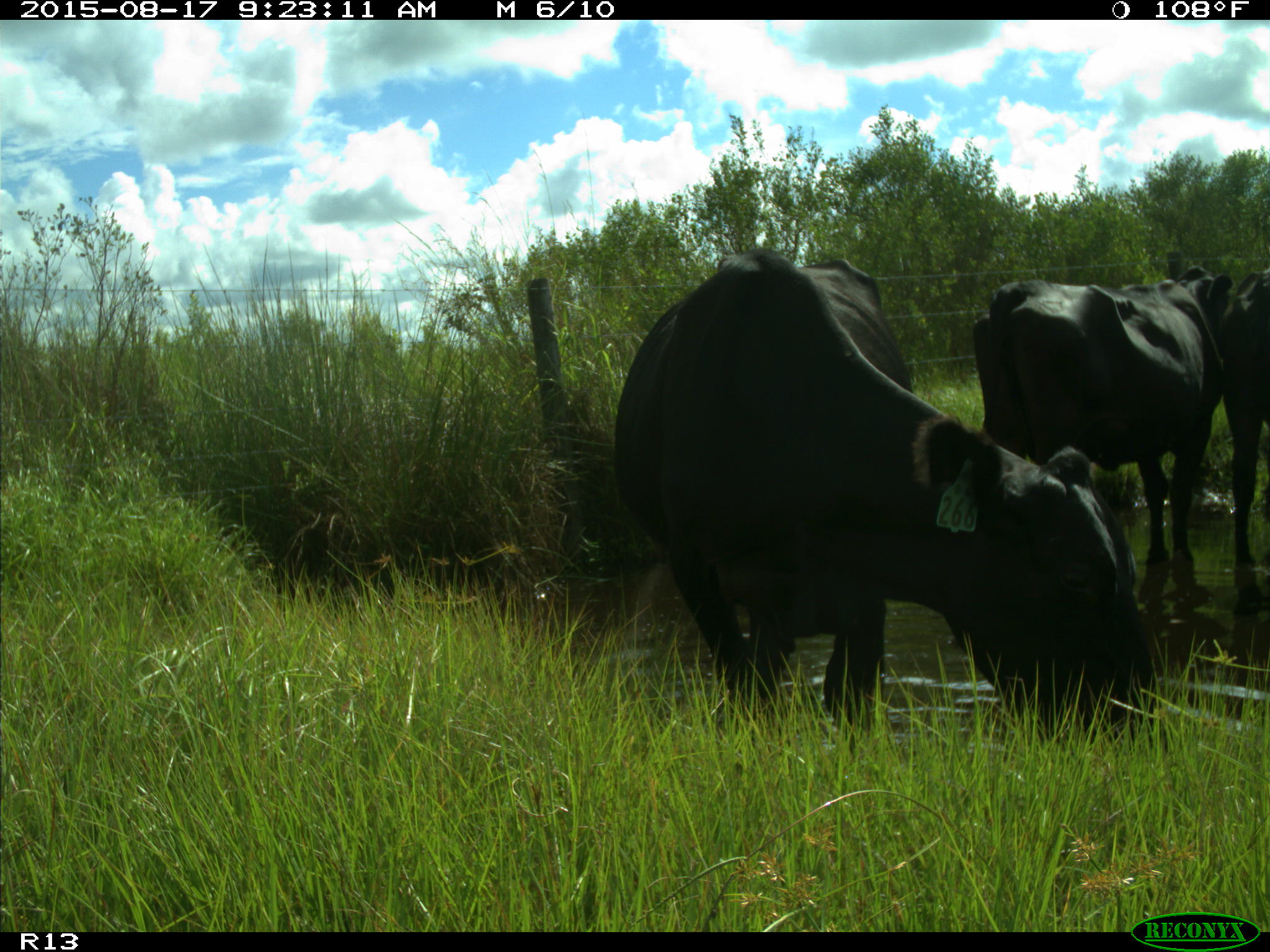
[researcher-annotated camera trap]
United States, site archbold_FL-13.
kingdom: Animalia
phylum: Chordata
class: Mammalia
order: Artiodactyla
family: Bovidae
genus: Bos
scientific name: Bos taurus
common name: domestic cow